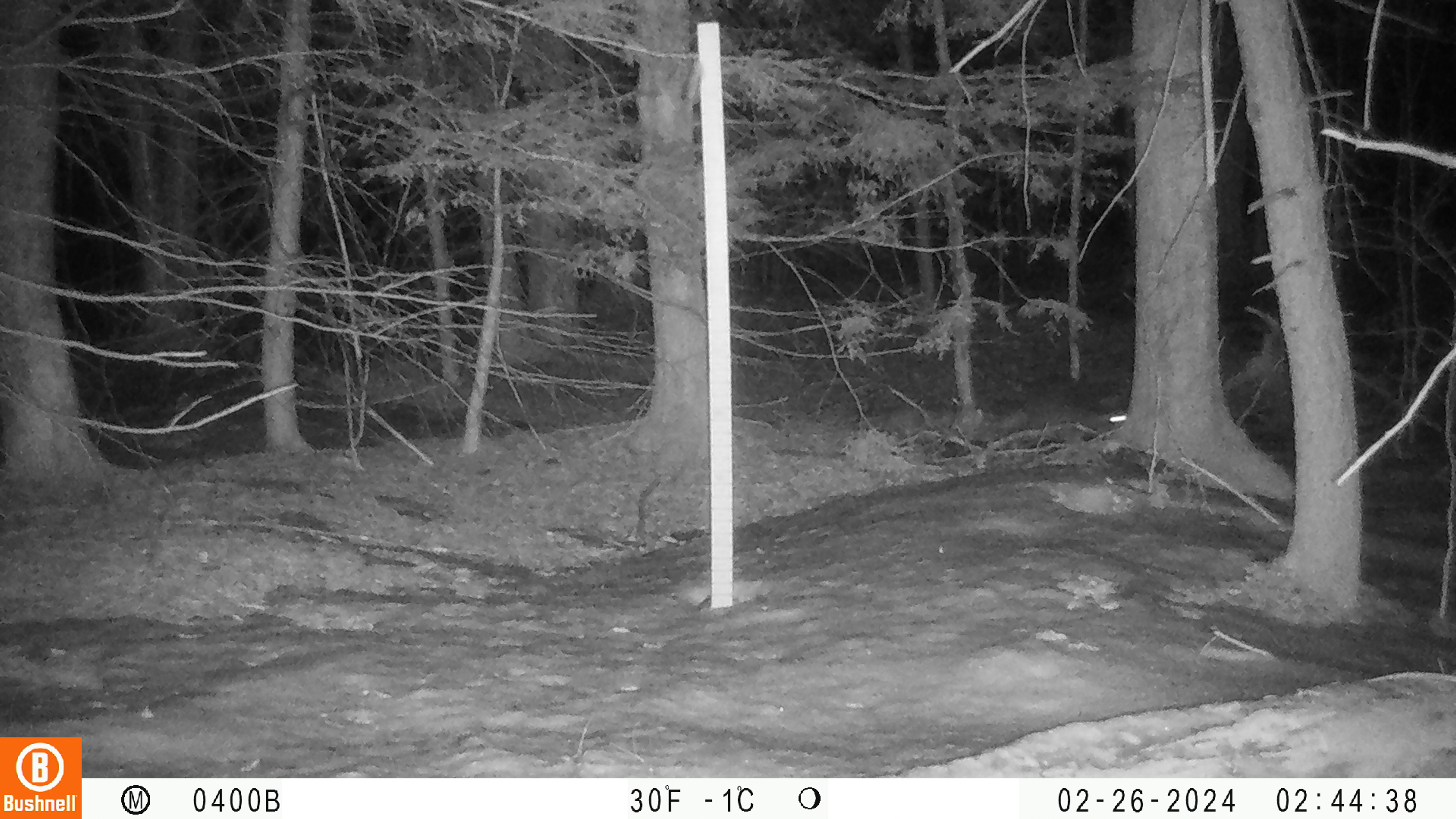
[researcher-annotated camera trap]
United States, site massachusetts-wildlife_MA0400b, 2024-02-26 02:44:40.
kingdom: Animalia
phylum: Chordata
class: Mammalia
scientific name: Mammalia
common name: mammal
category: mammal sp.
Mammal sp. (mammal) (Mammalia).